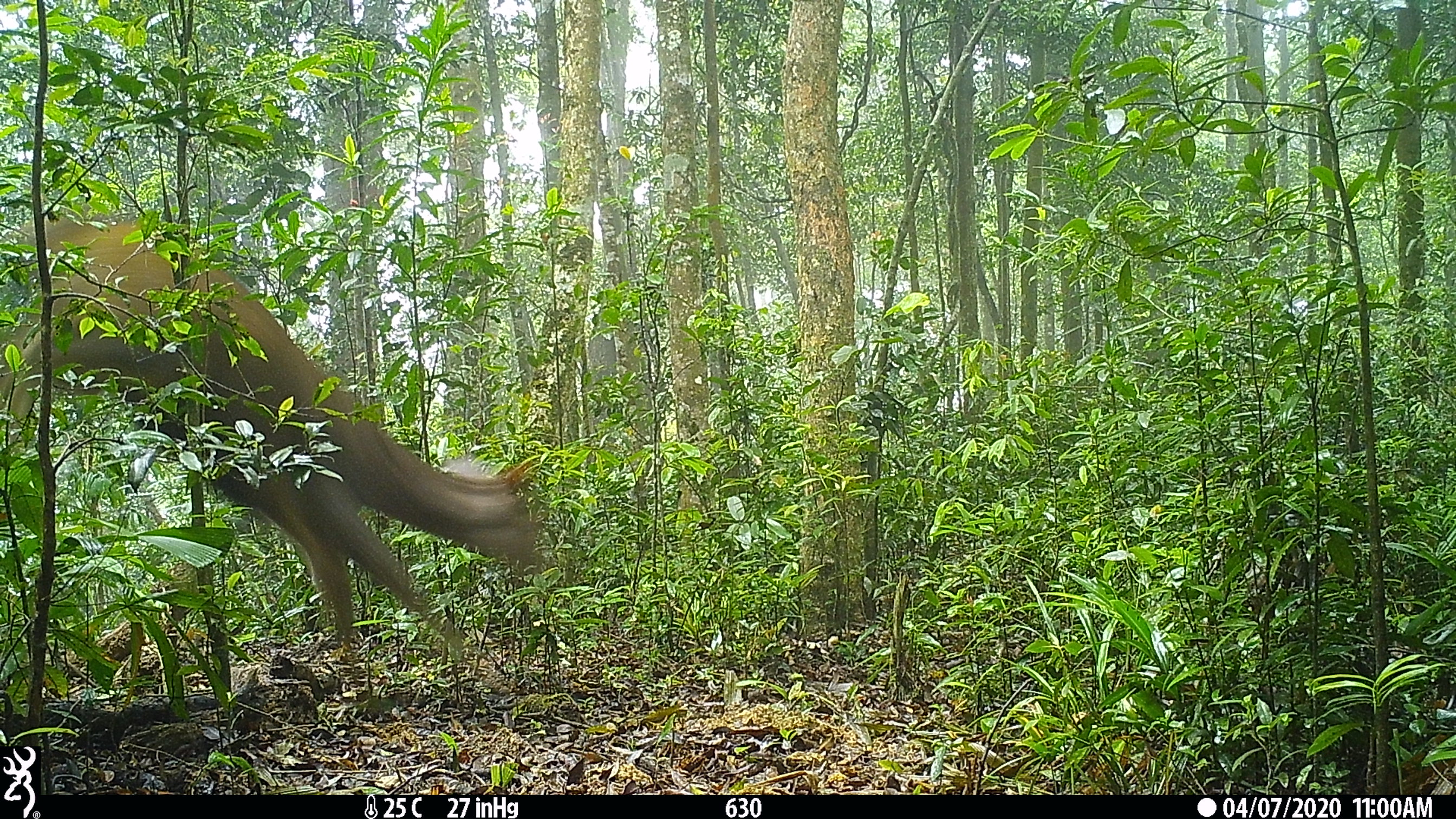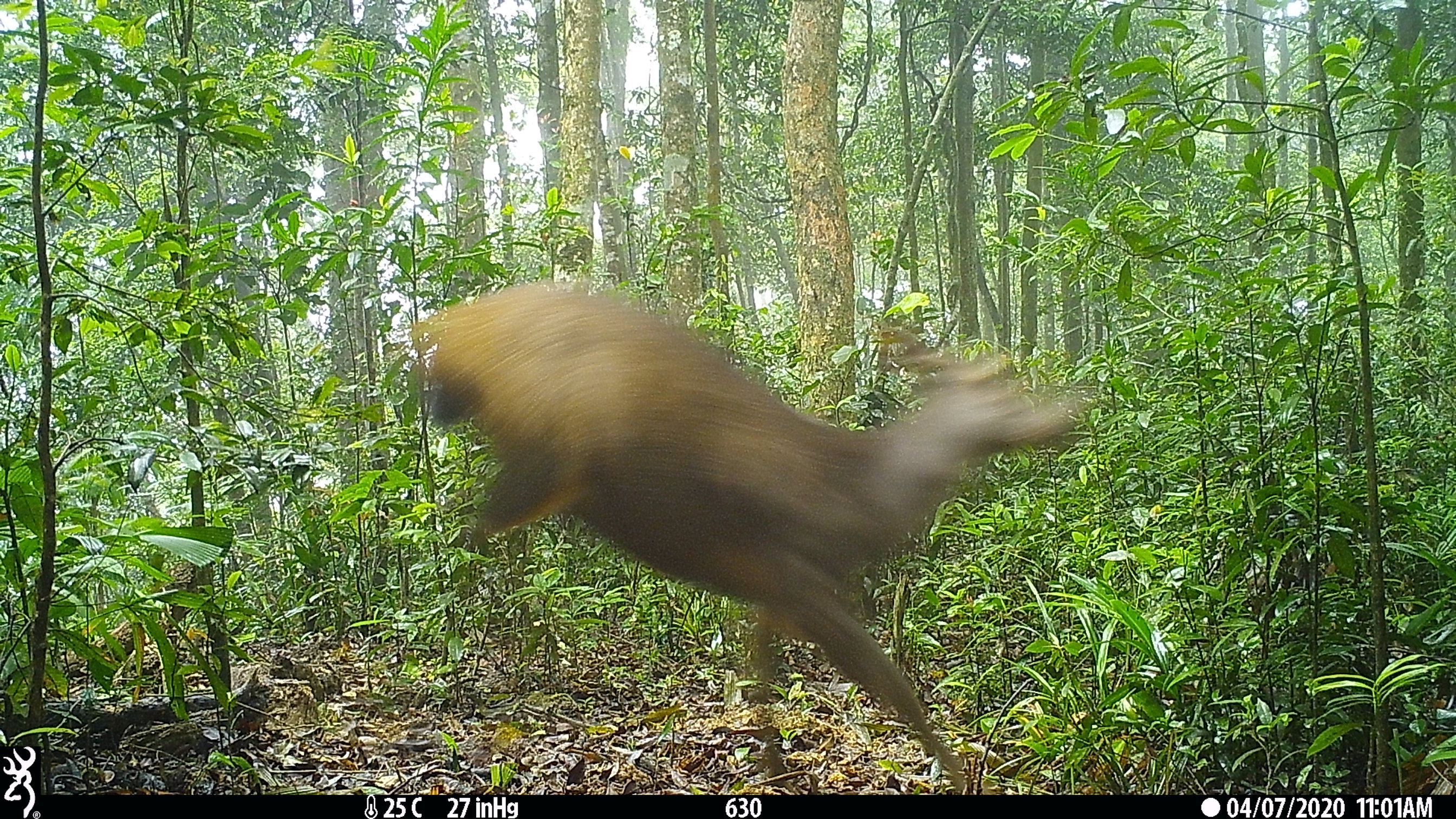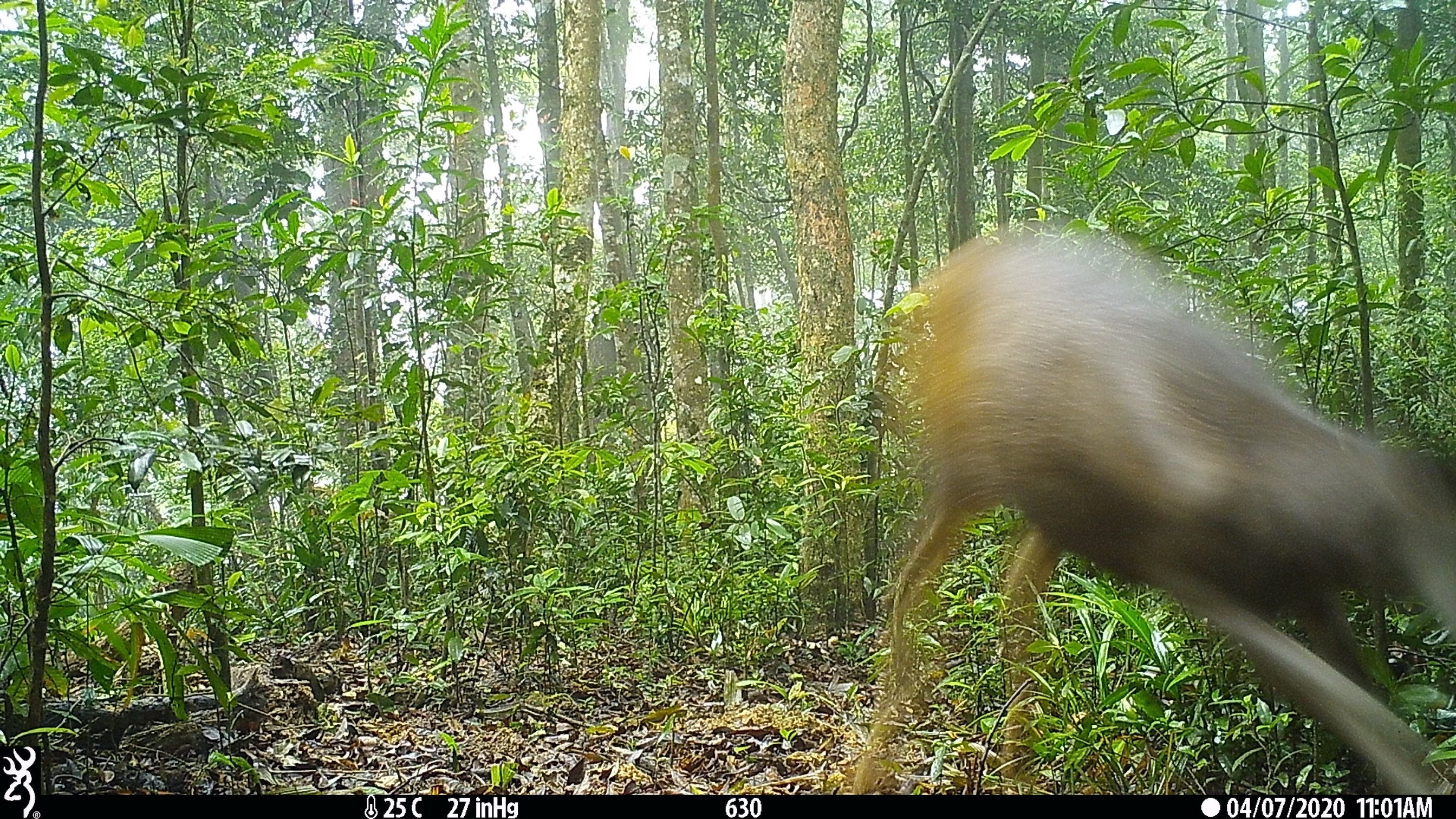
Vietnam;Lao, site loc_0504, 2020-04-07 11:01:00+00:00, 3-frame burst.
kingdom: Animalia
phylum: Chordata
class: Mammalia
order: Artiodactyla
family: Cervidae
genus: Rusa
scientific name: Rusa unicolor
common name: sambar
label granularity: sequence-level